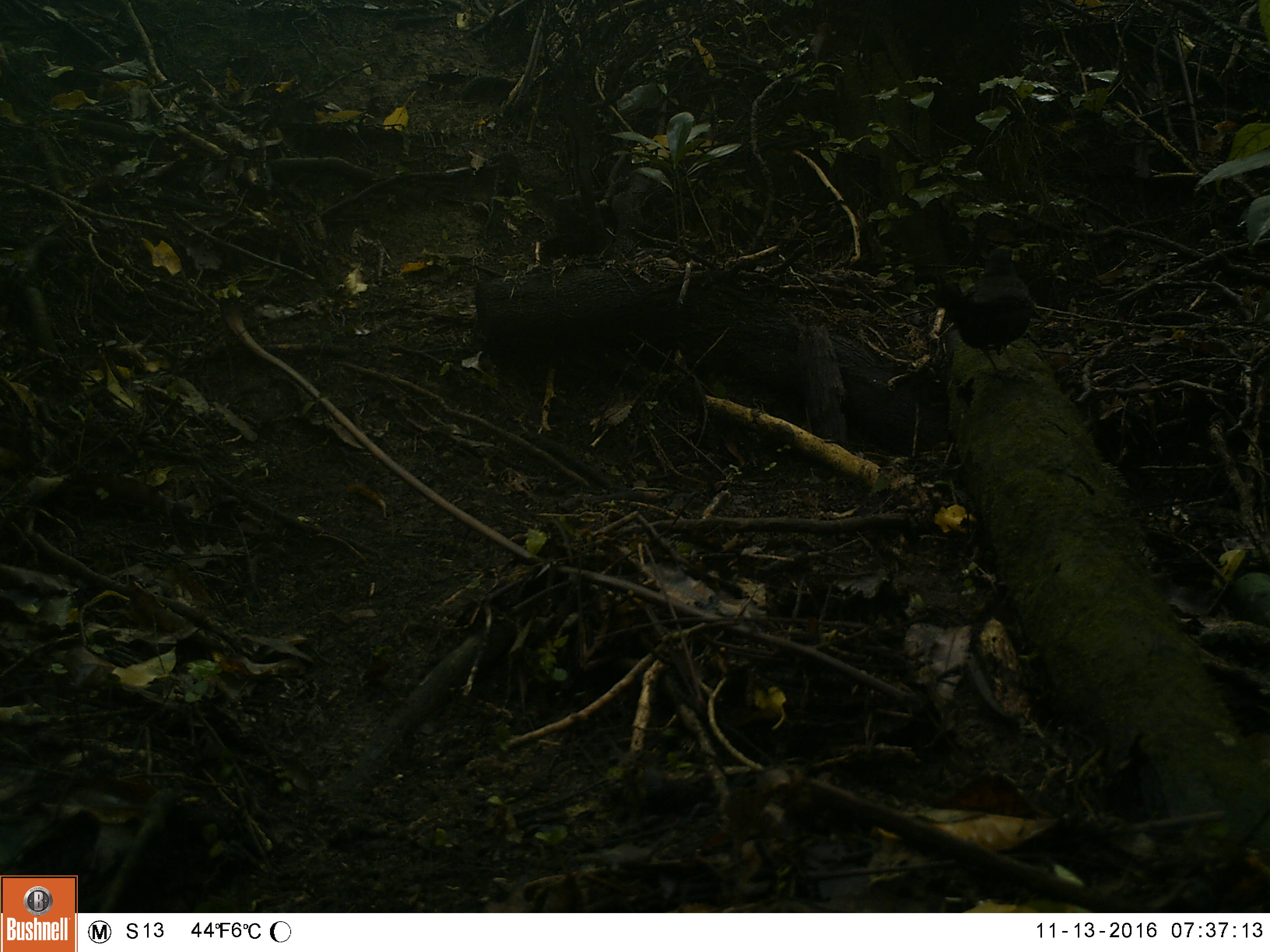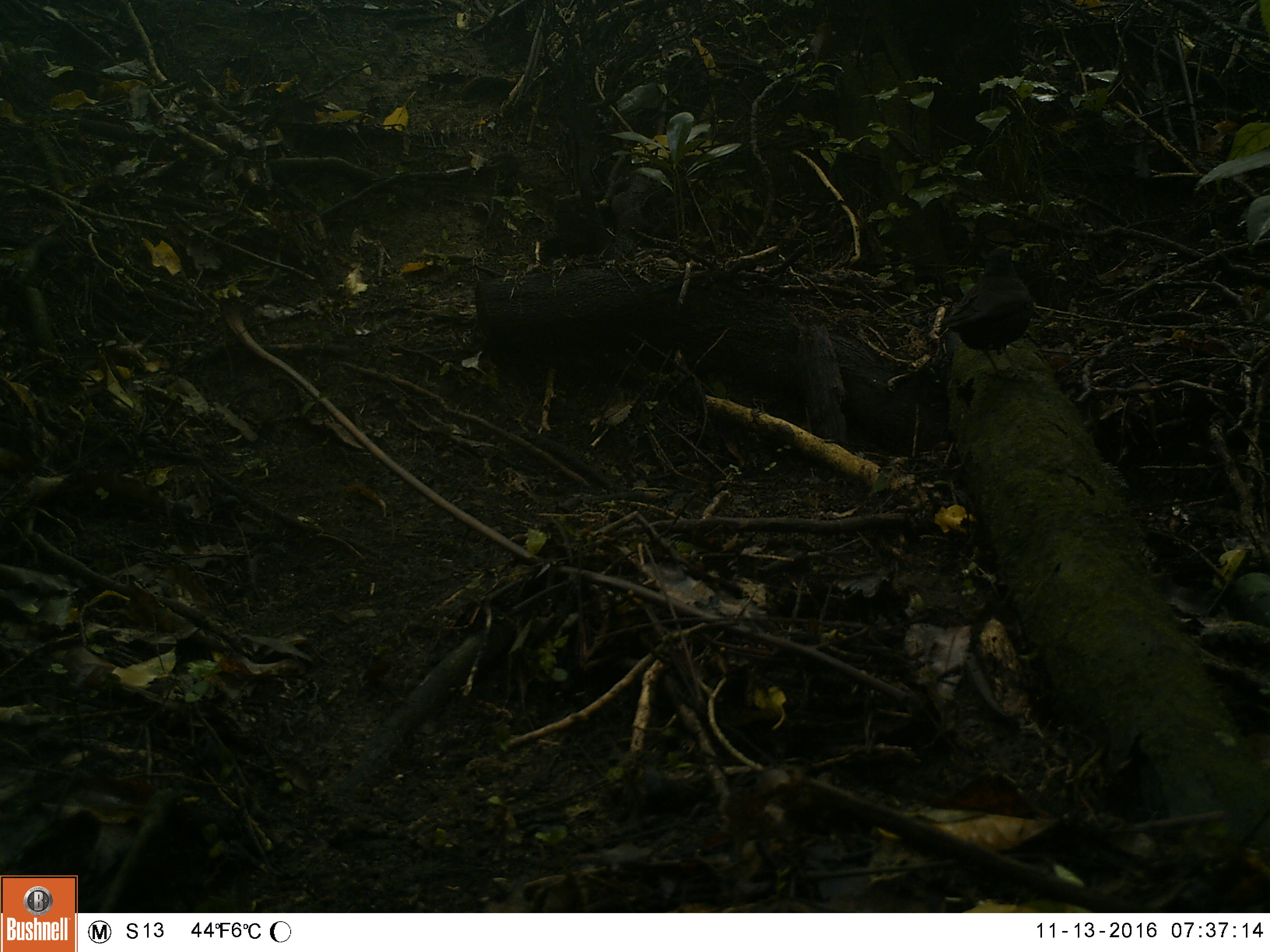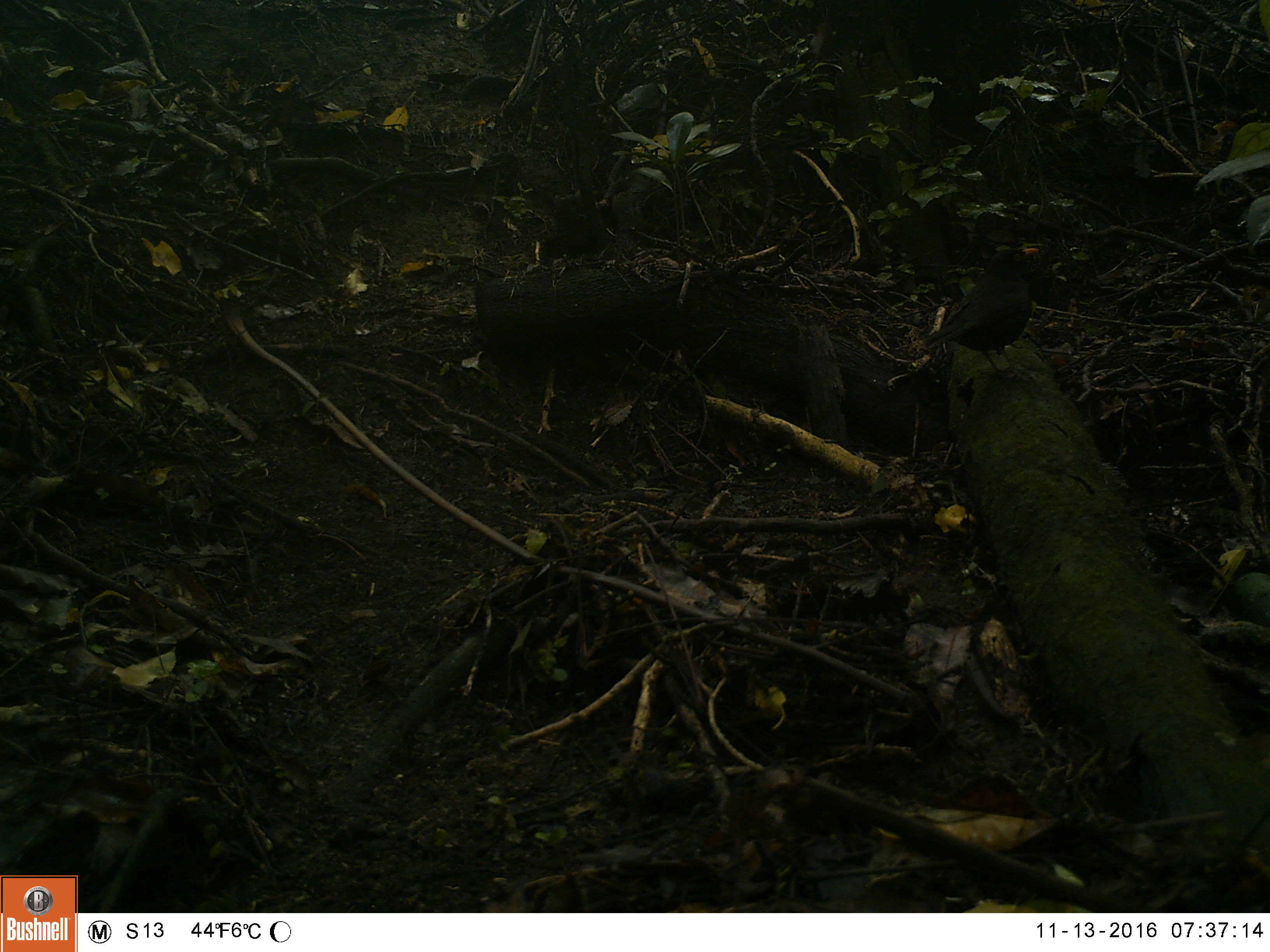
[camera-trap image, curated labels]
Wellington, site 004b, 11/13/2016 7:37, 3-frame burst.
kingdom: Animalia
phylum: Chordata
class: Aves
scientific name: Aves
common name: bird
Bird (Aves).